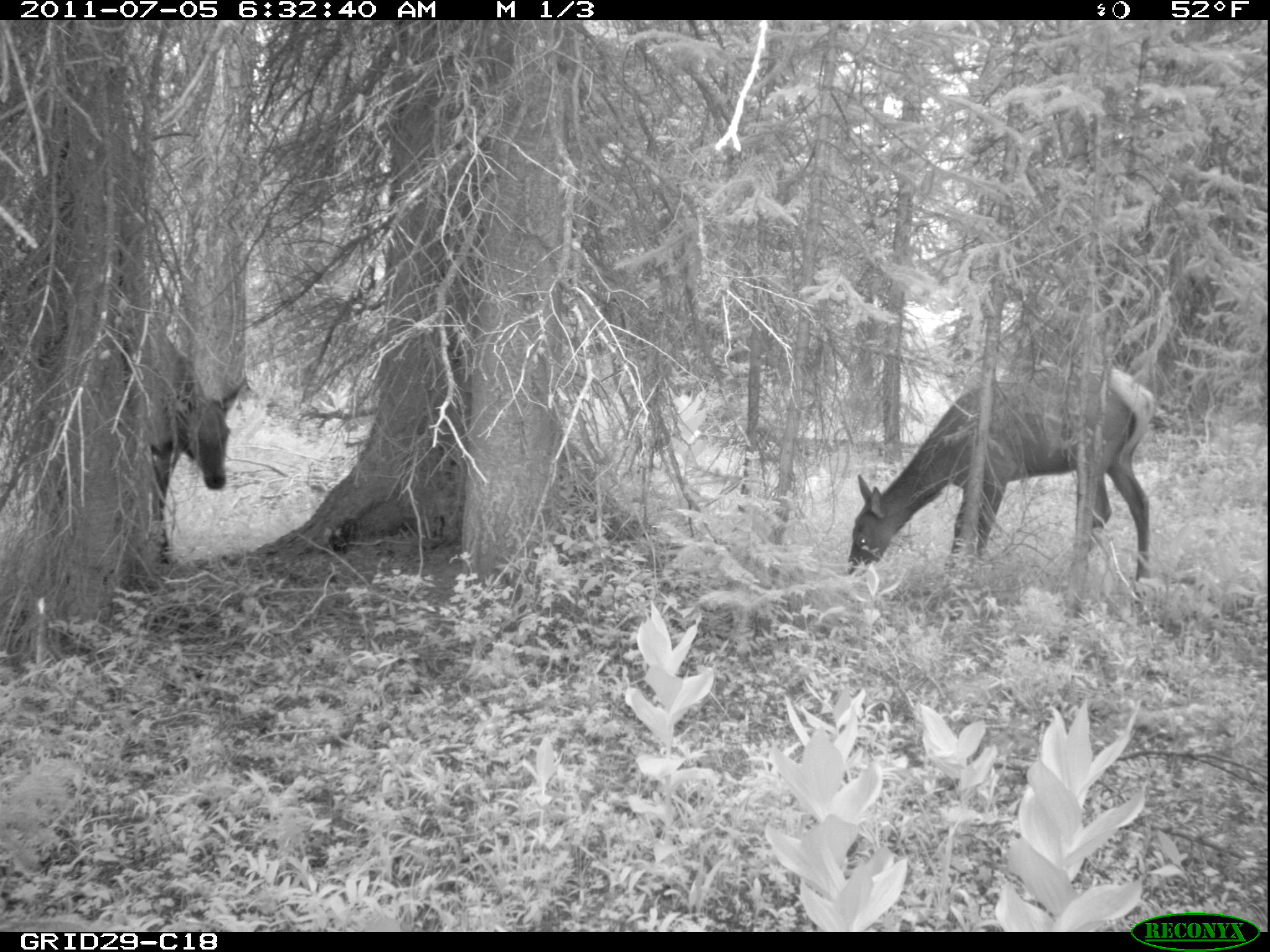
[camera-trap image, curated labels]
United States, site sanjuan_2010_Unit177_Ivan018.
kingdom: Animalia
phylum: Chordata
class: Mammalia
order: Artiodactyla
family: Cervidae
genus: Cervus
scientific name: Cervus elaphus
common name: red deer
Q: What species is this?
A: Cervus elaphus (red deer).